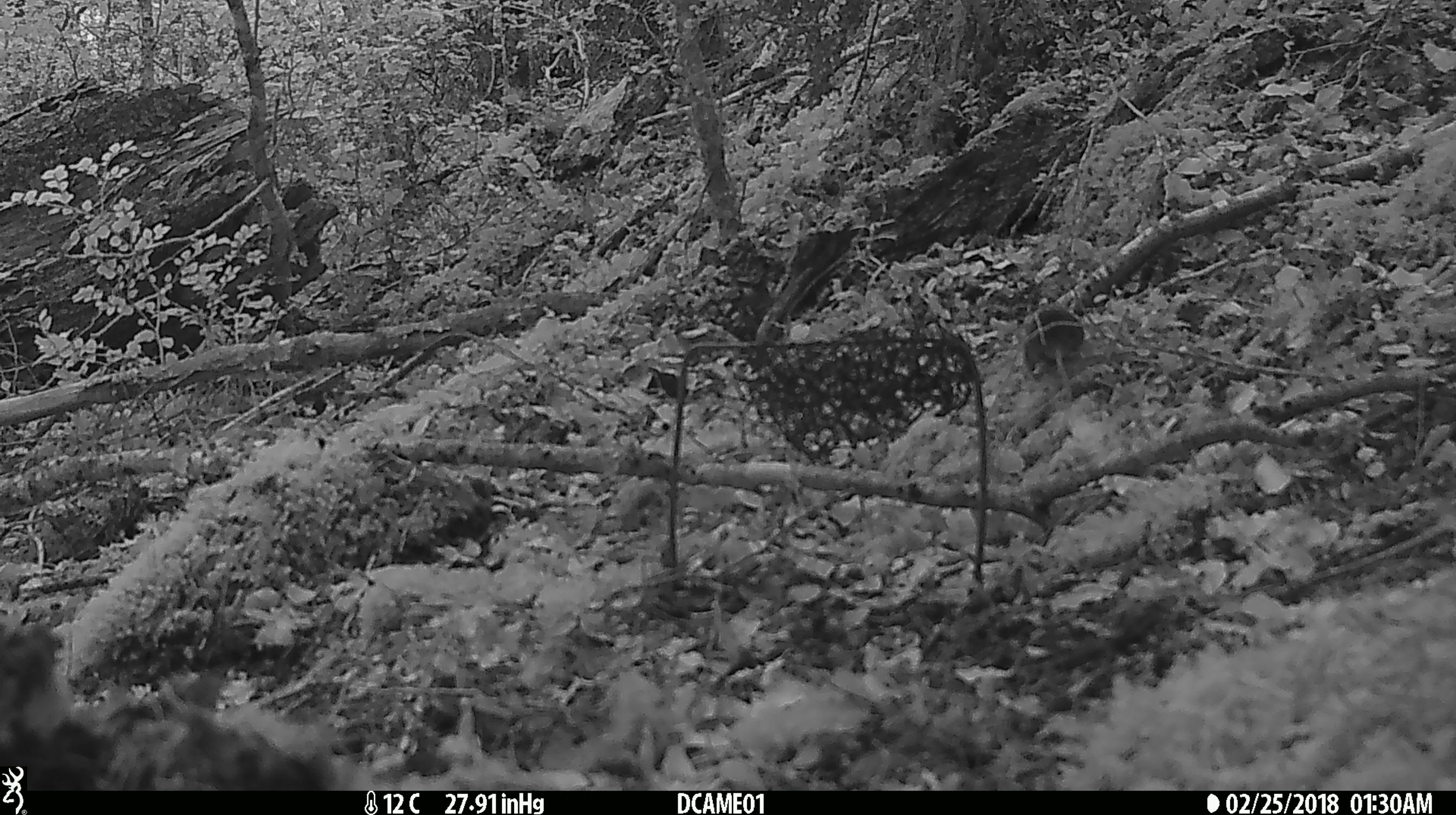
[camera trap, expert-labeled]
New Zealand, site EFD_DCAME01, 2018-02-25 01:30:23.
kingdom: Animalia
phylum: Chordata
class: Mammalia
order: Rodentia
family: Muridae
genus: Mus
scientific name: Mus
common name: mouse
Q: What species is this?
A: Mouse (Mus).